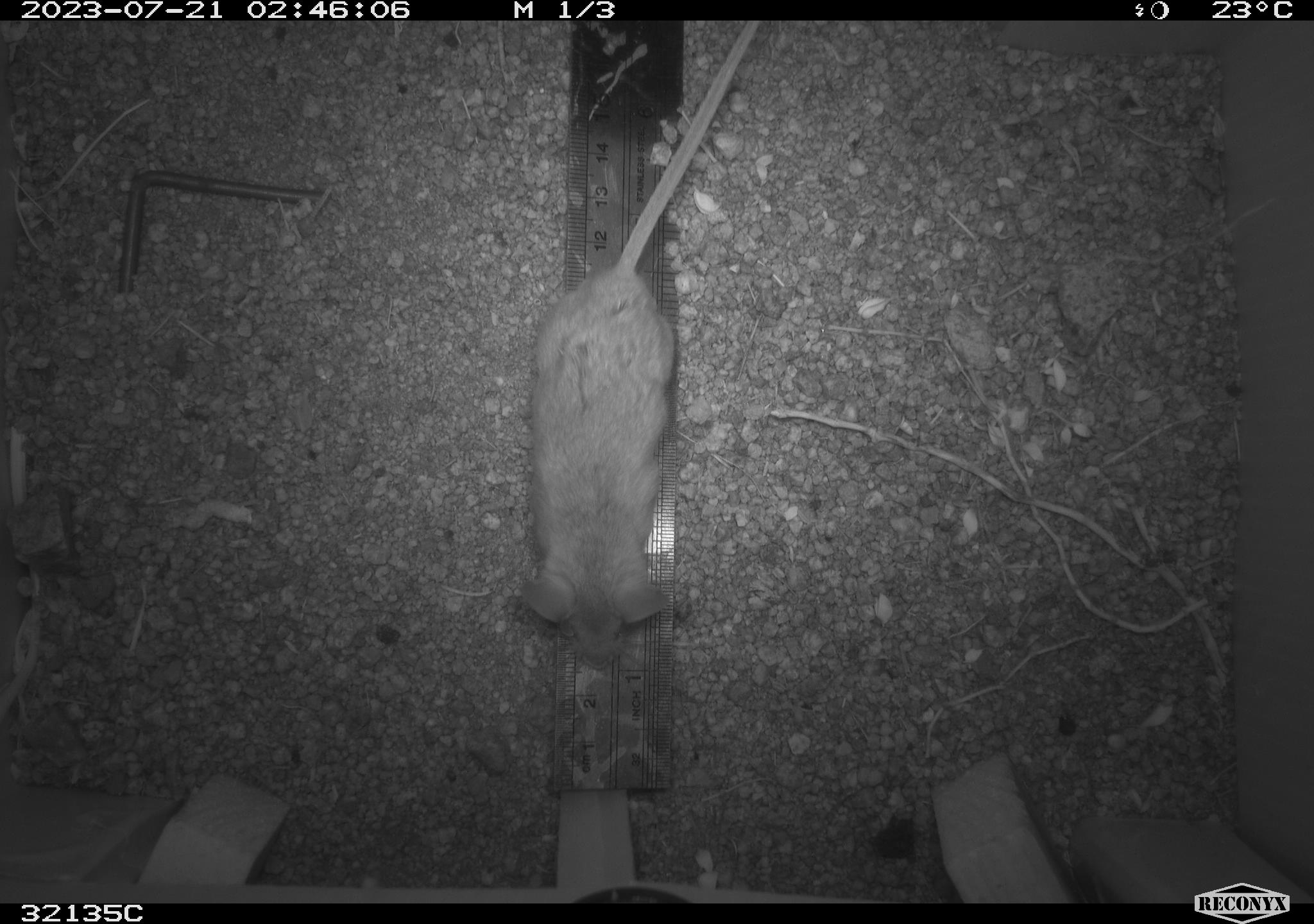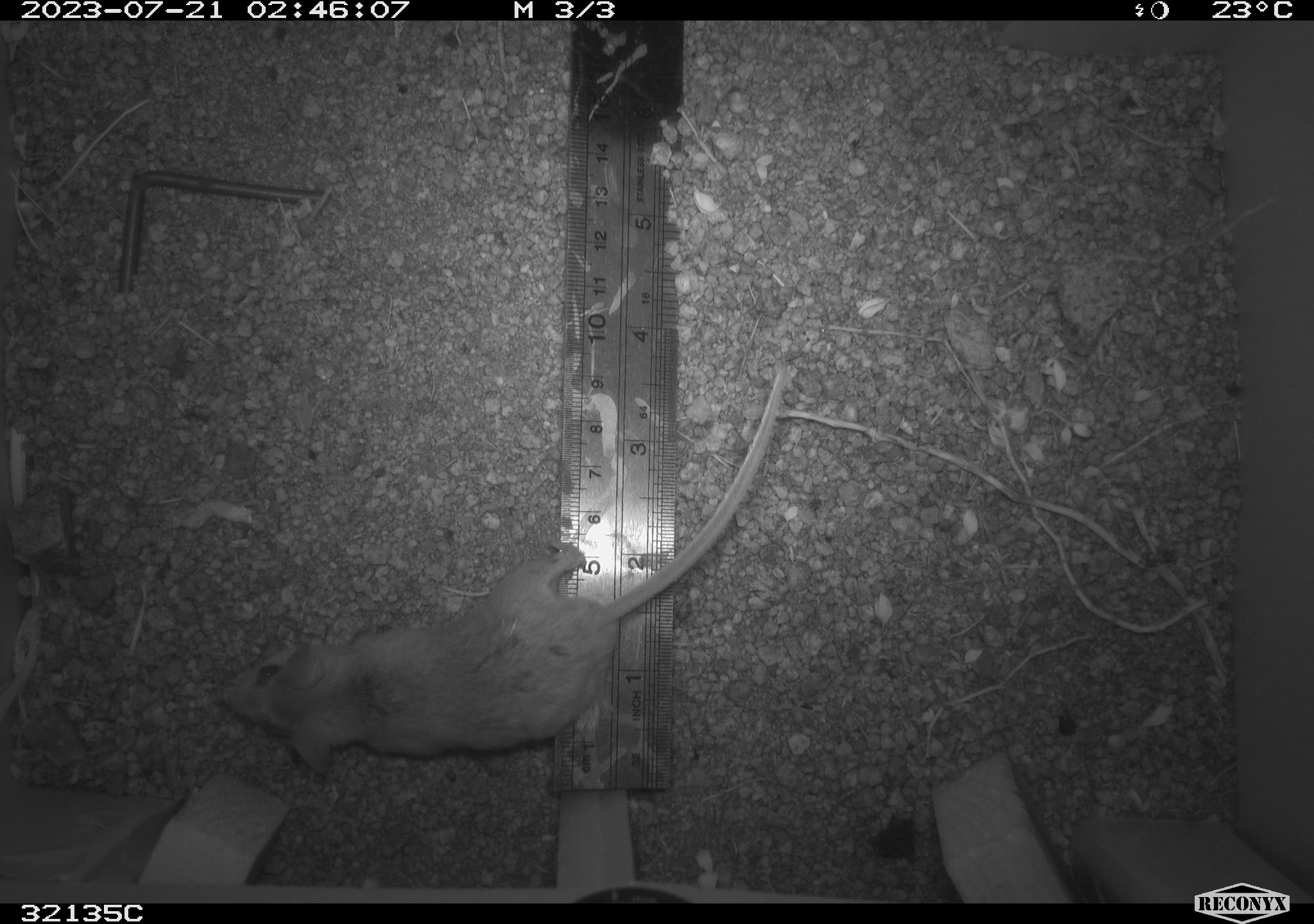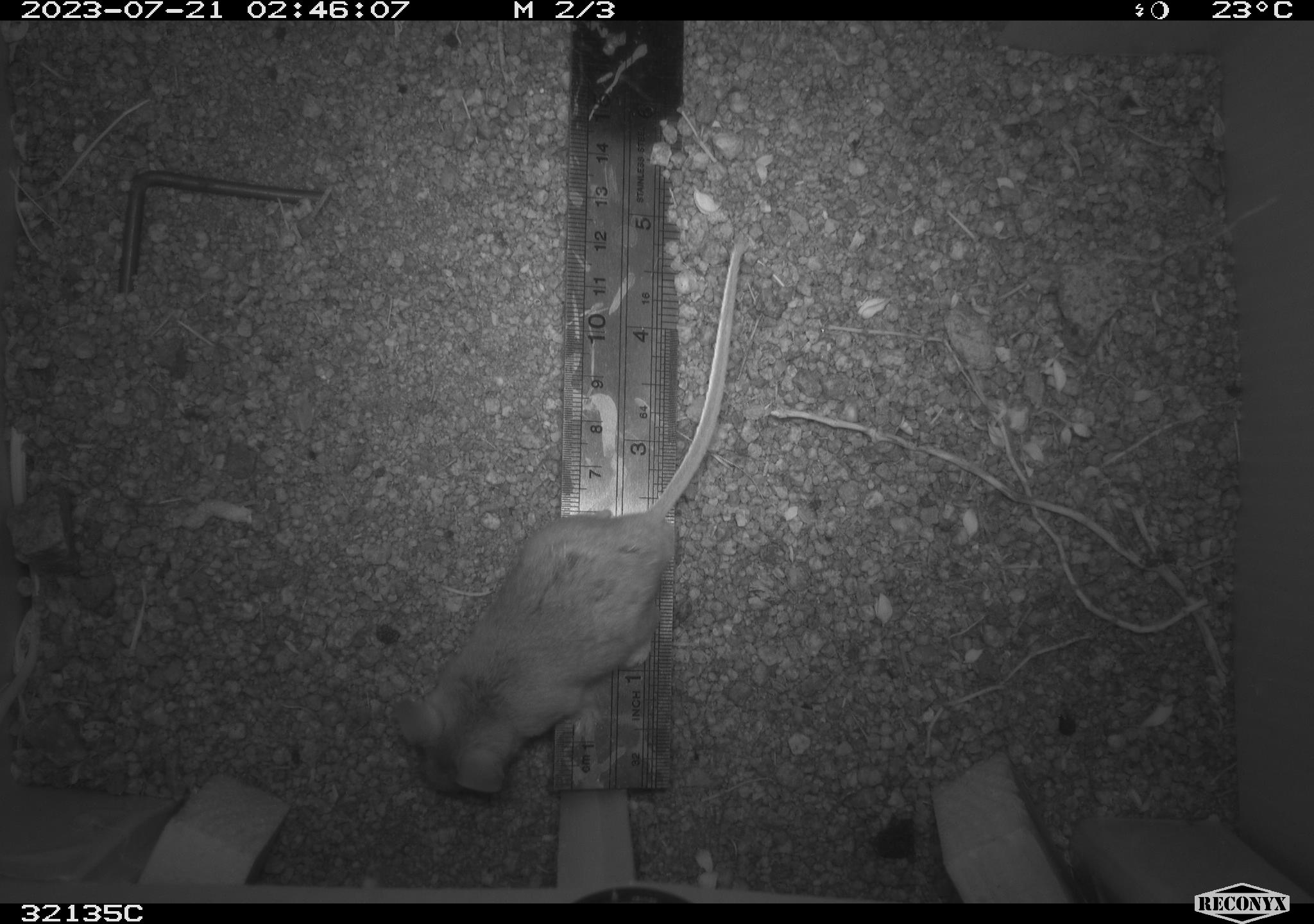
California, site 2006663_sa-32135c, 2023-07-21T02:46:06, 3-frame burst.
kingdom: Animalia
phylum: Chordata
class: Mammalia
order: Rodentia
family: Cricetidae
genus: Peromyscus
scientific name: Peromyscus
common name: deer mice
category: peromyscus species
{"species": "peromyscus species (deer mice) (Peromyscus)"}